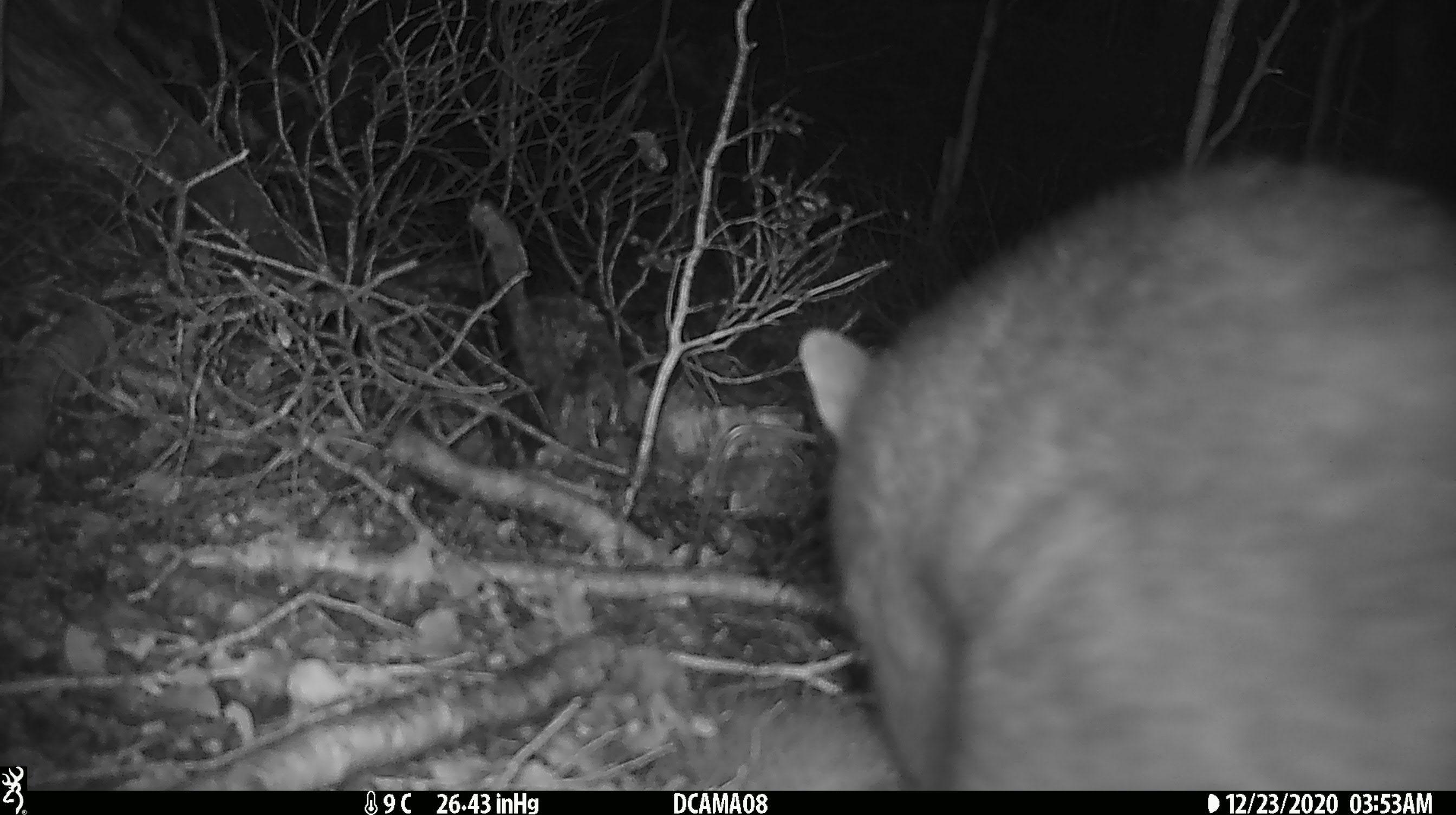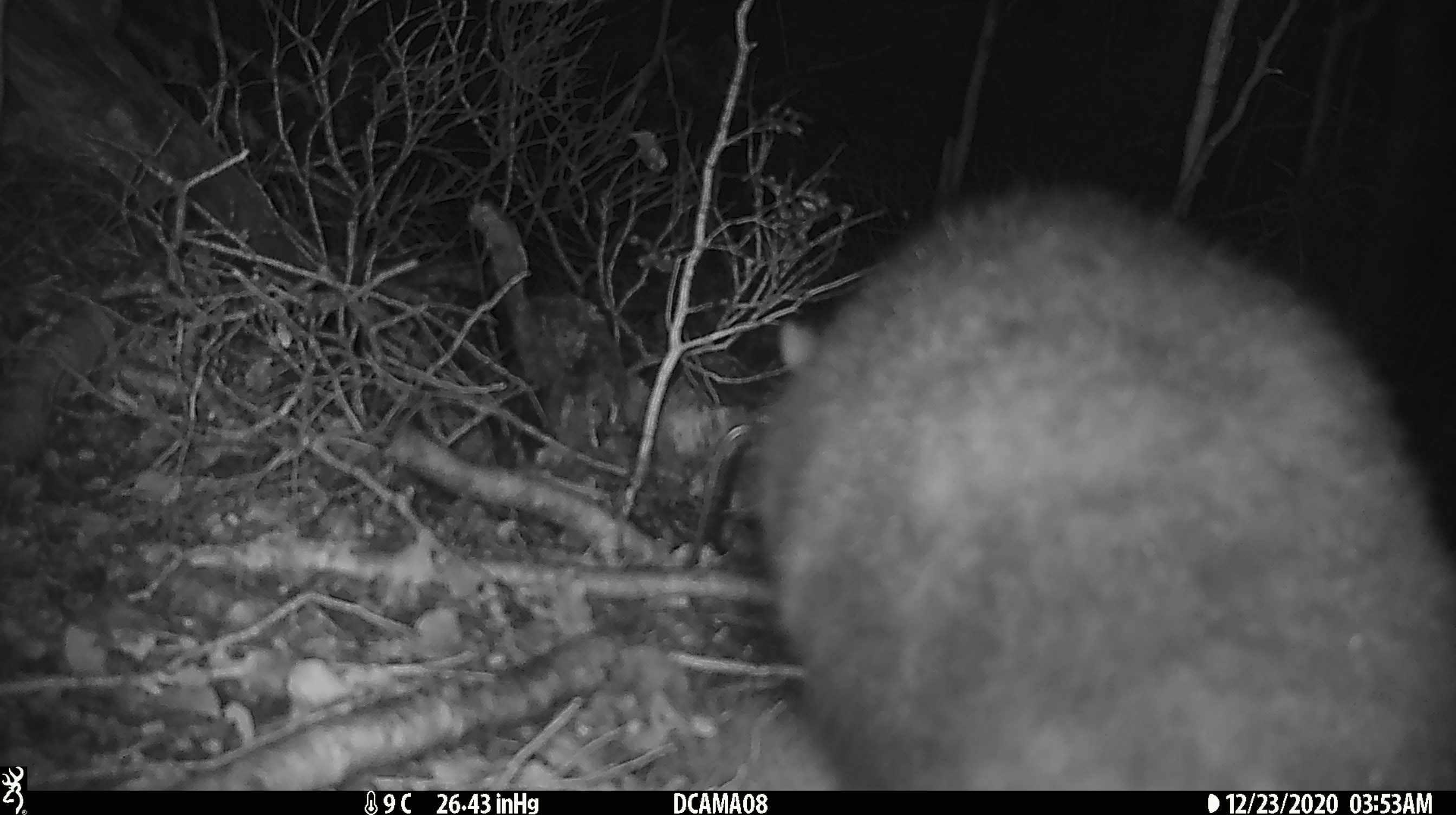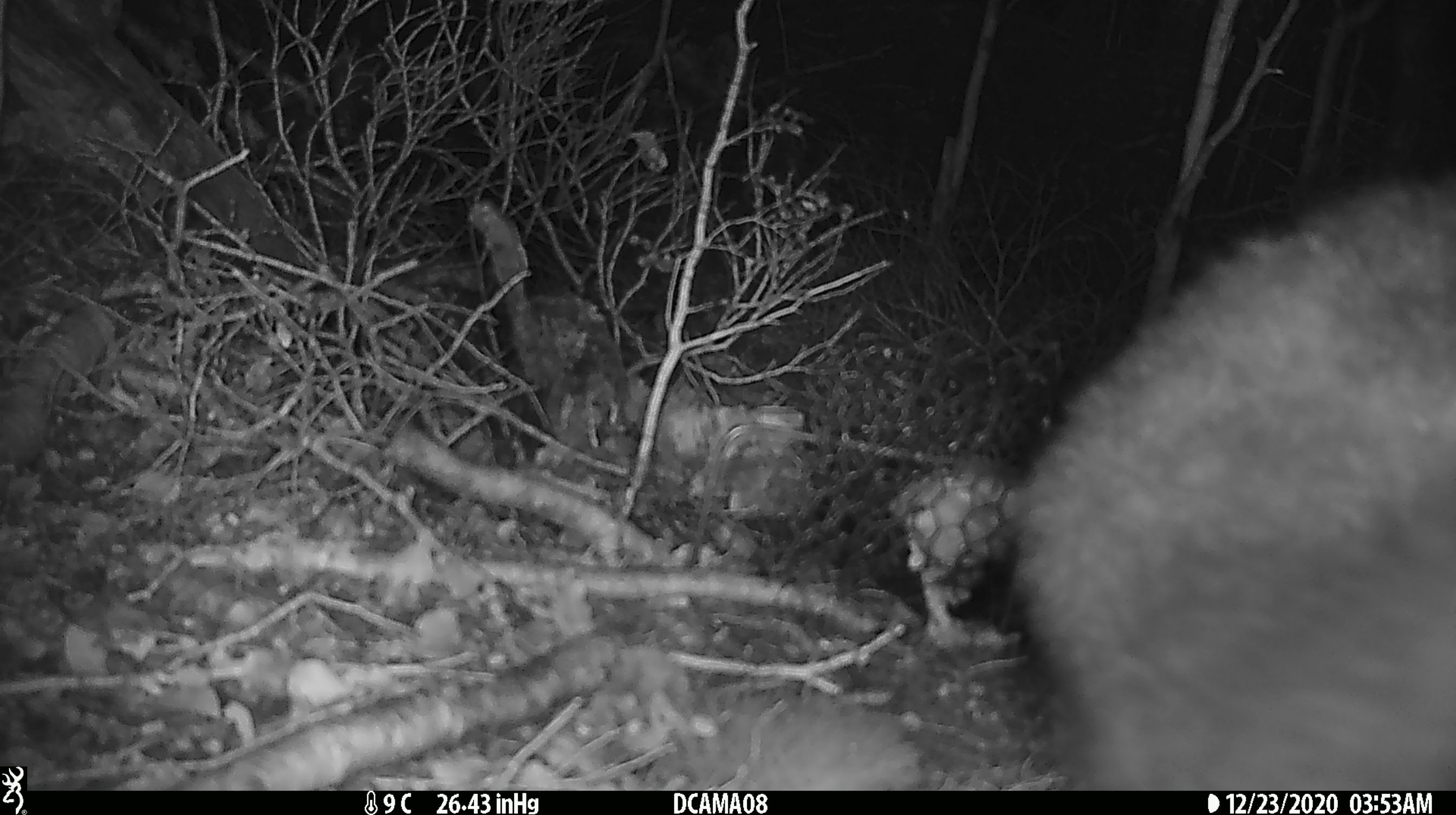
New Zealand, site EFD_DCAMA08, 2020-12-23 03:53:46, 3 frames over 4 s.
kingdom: Animalia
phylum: Chordata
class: Mammalia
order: Diprotodontia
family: Phalangeridae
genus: Trichosurus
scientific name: Trichosurus vulpecula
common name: common brushtail possum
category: possum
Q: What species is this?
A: Possum (common brushtail possum) (Trichosurus vulpecula).